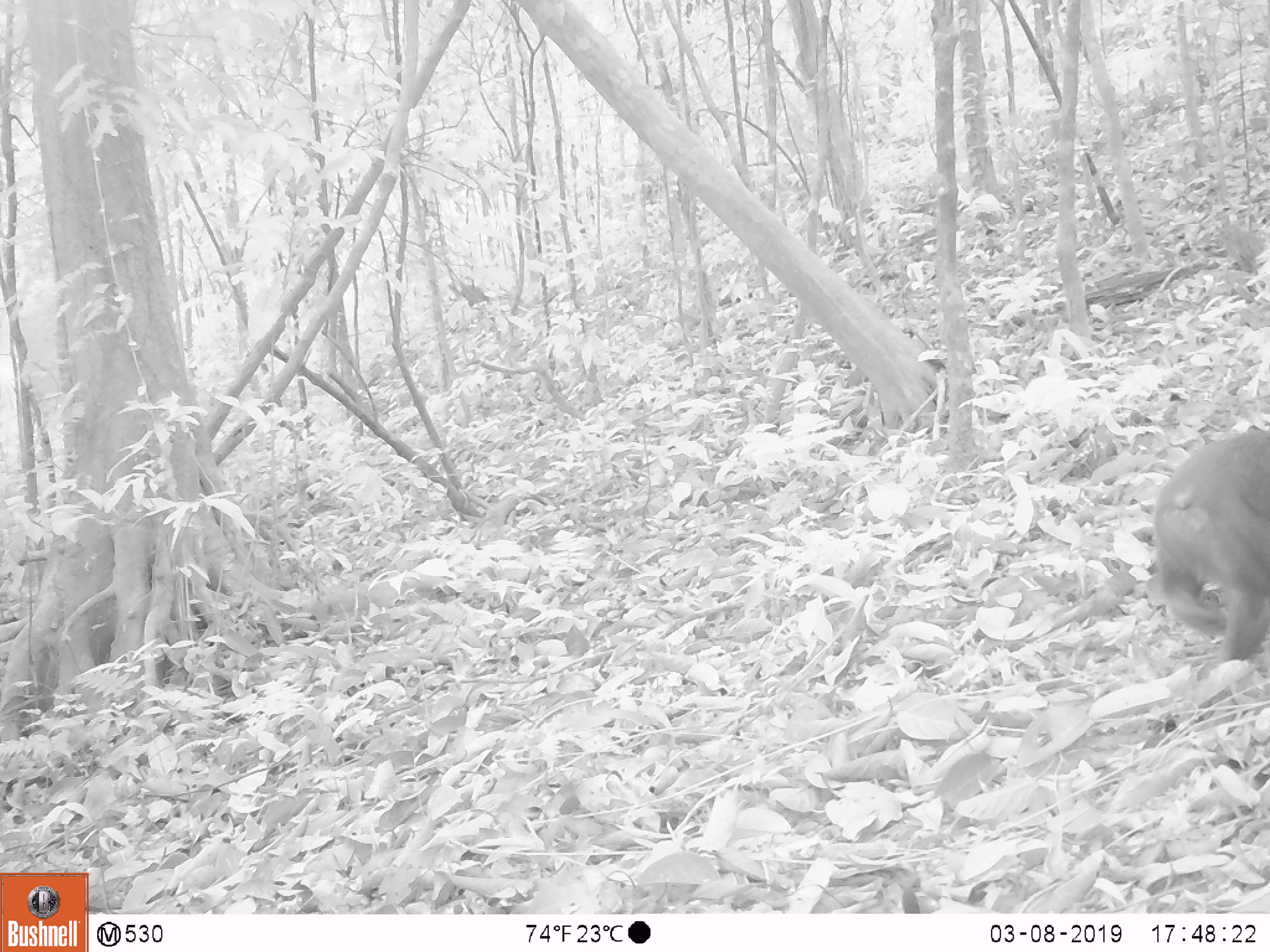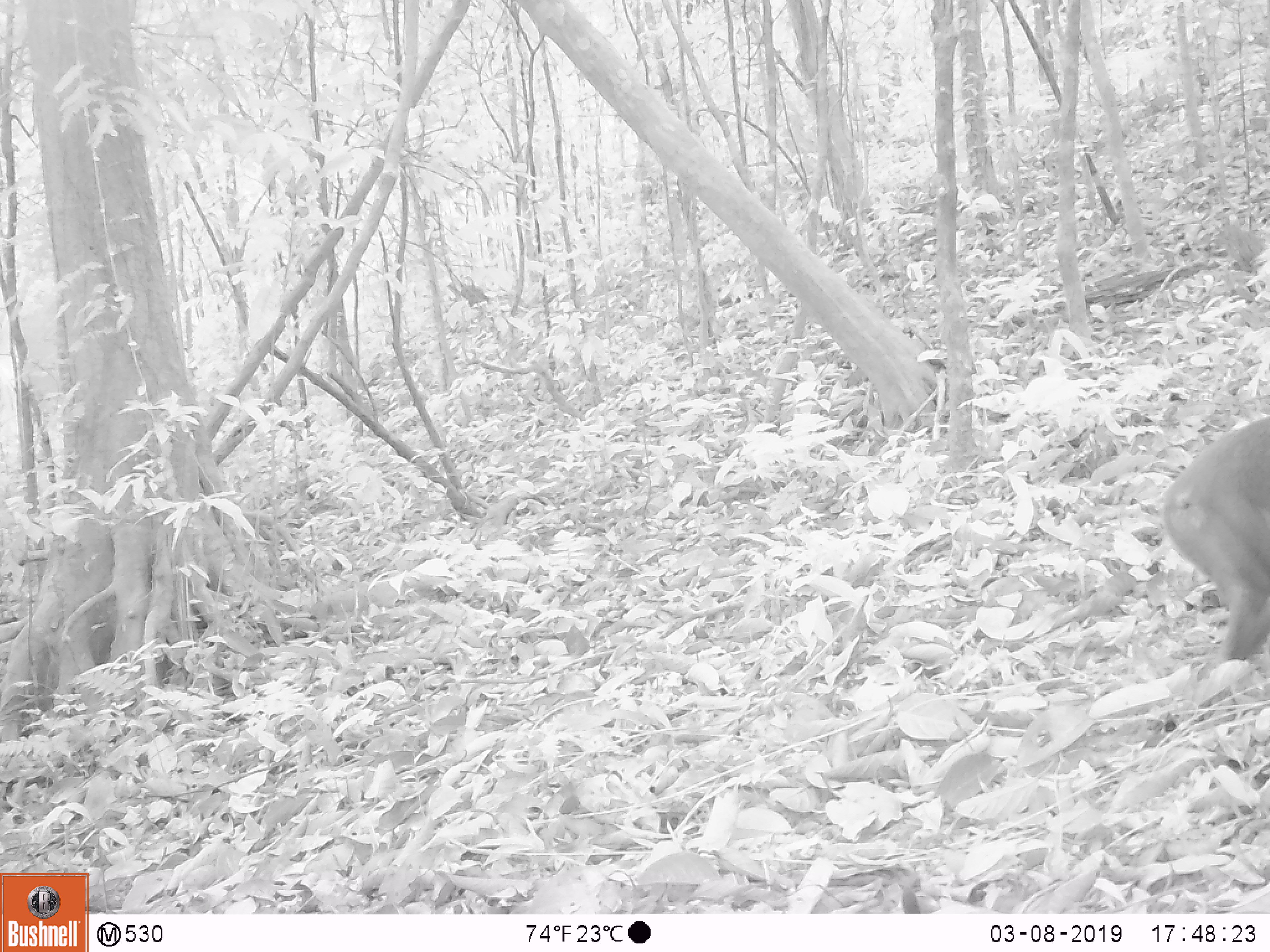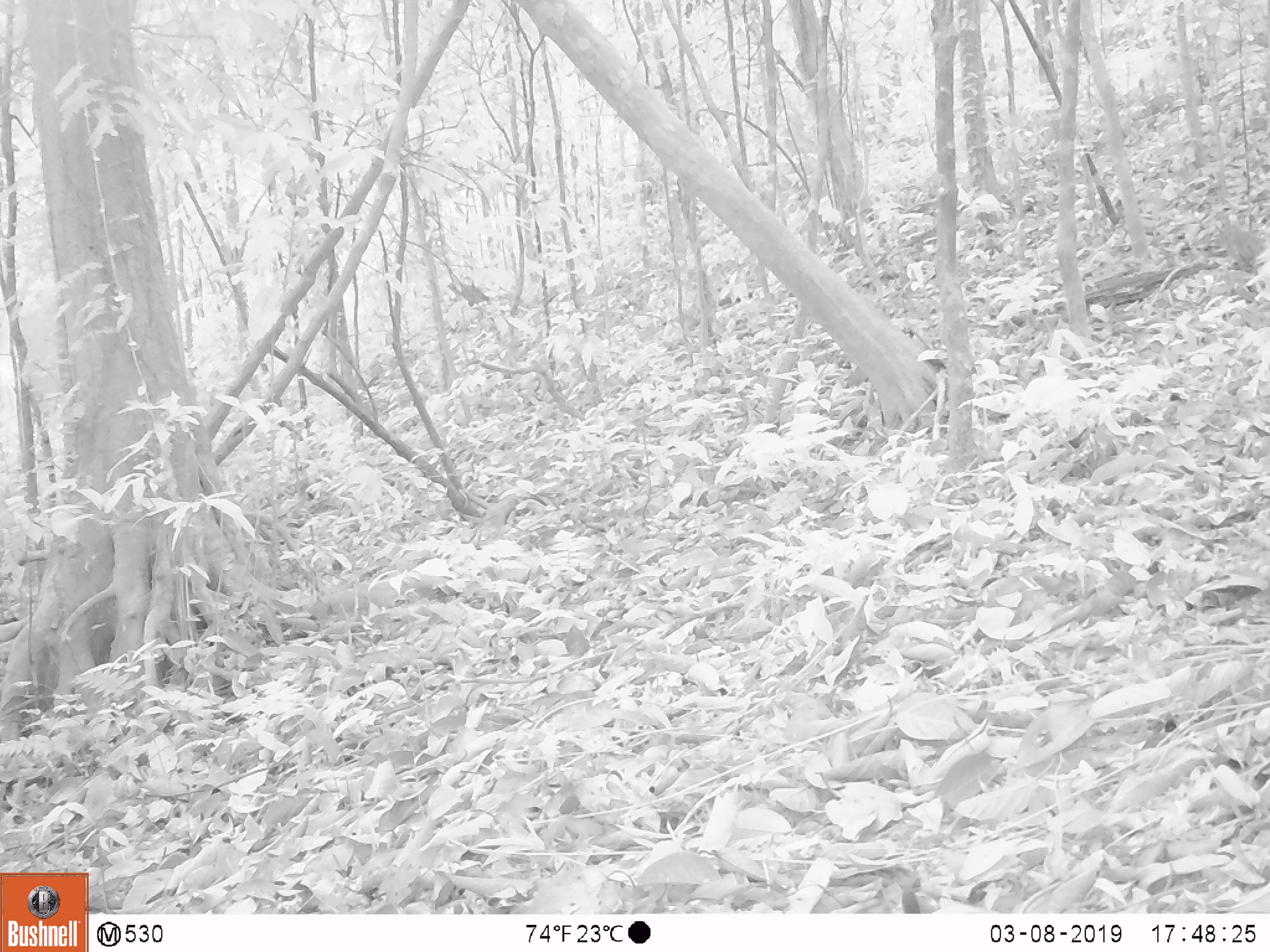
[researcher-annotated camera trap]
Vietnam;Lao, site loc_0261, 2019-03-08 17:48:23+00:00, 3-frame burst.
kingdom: Animalia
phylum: Chordata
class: Mammalia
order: Primates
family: Cercopithecidae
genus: Macaca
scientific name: Macaca arctoides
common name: stump-tailed macaque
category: stump tailed macaque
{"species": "stump tailed macaque (stump-tailed macaque) (Macaca arctoides)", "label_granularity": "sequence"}